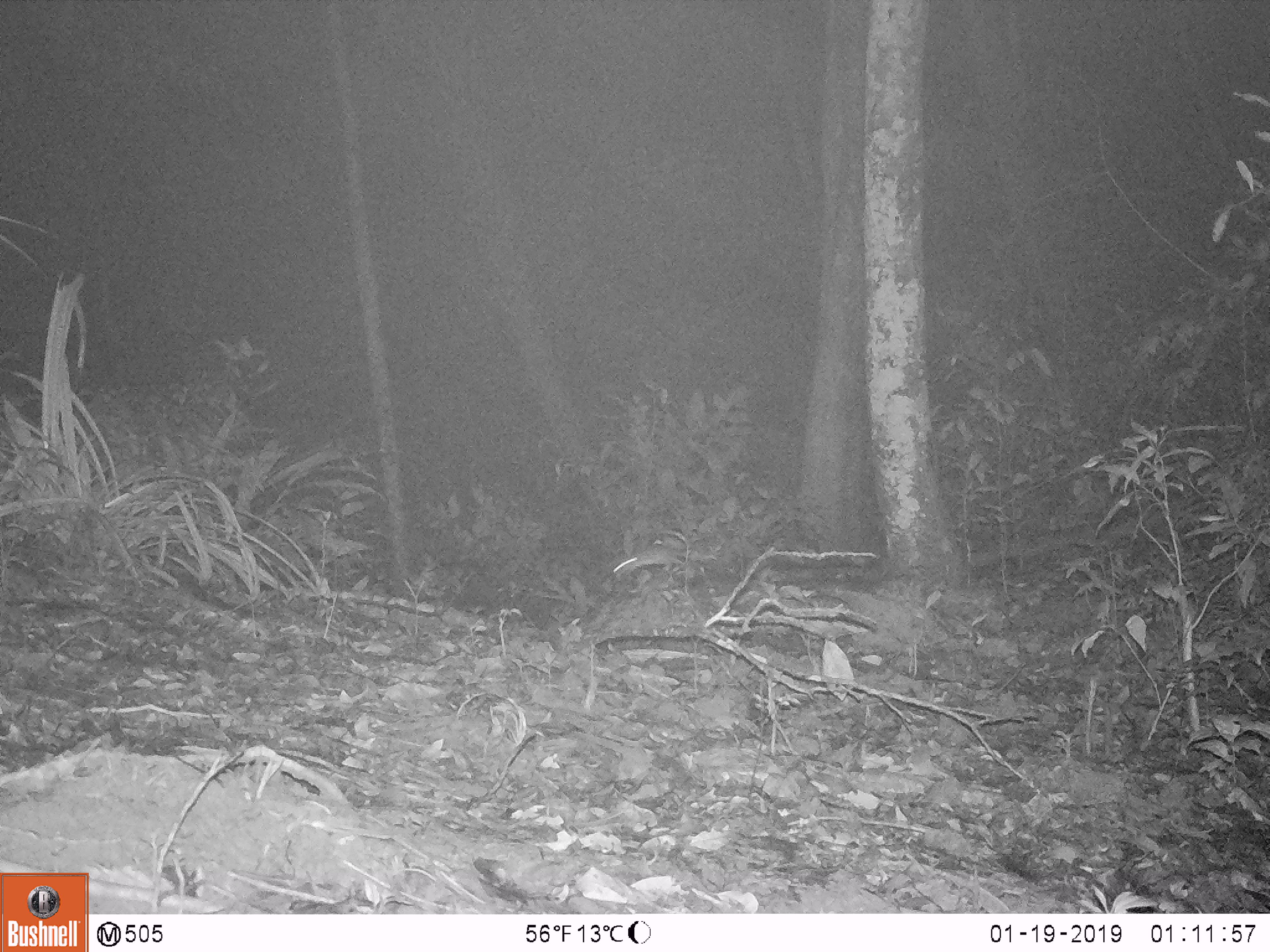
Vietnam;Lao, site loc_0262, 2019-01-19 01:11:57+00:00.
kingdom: Animalia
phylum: Chordata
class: Mammalia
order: Rodentia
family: Muridae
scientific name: Muridae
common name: old-world mice and rats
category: unidentified murid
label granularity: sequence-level